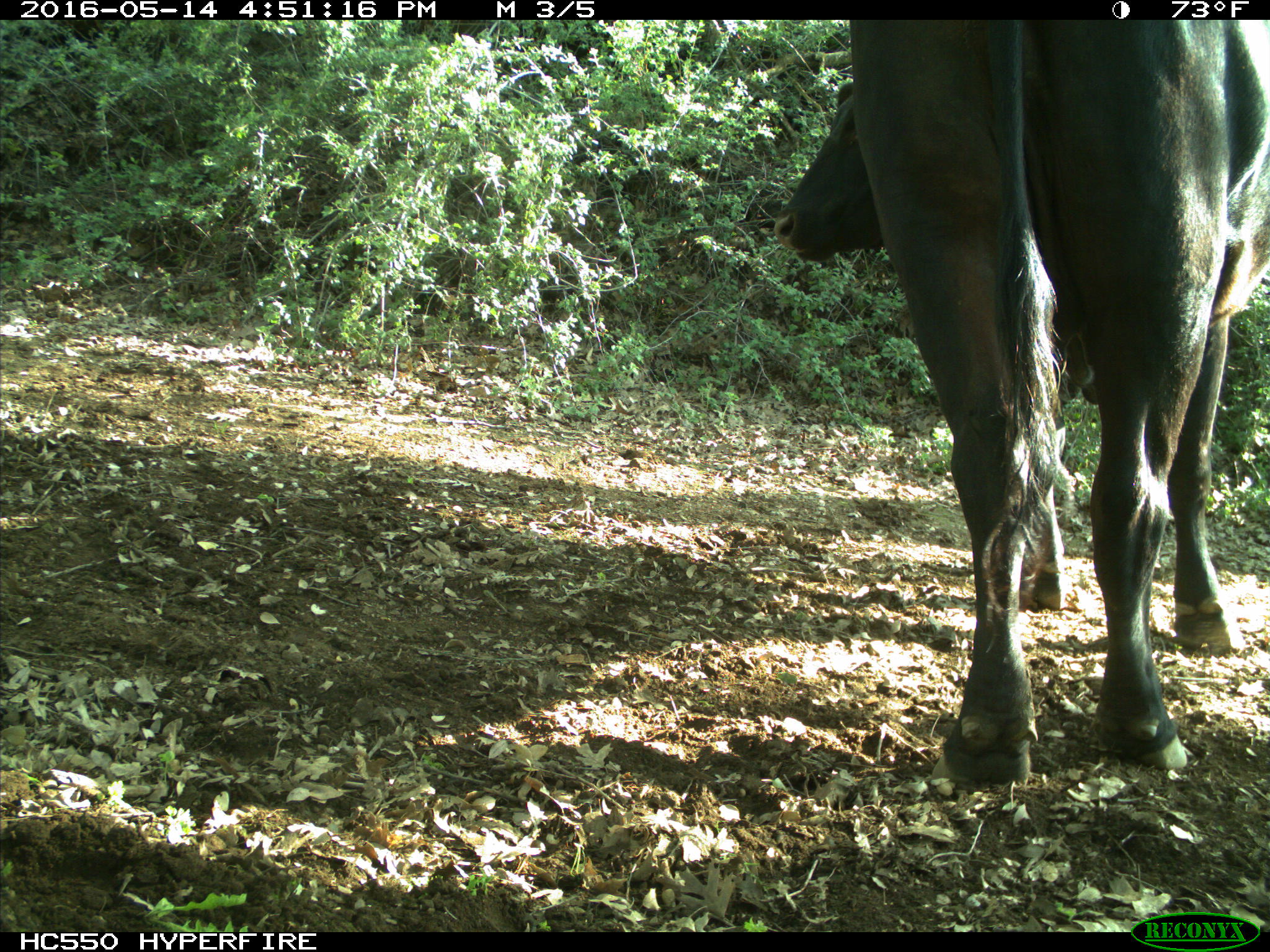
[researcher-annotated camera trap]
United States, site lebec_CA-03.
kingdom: Animalia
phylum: Chordata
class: Mammalia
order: Artiodactyla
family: Bovidae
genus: Bos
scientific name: Bos taurus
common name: domestic cow